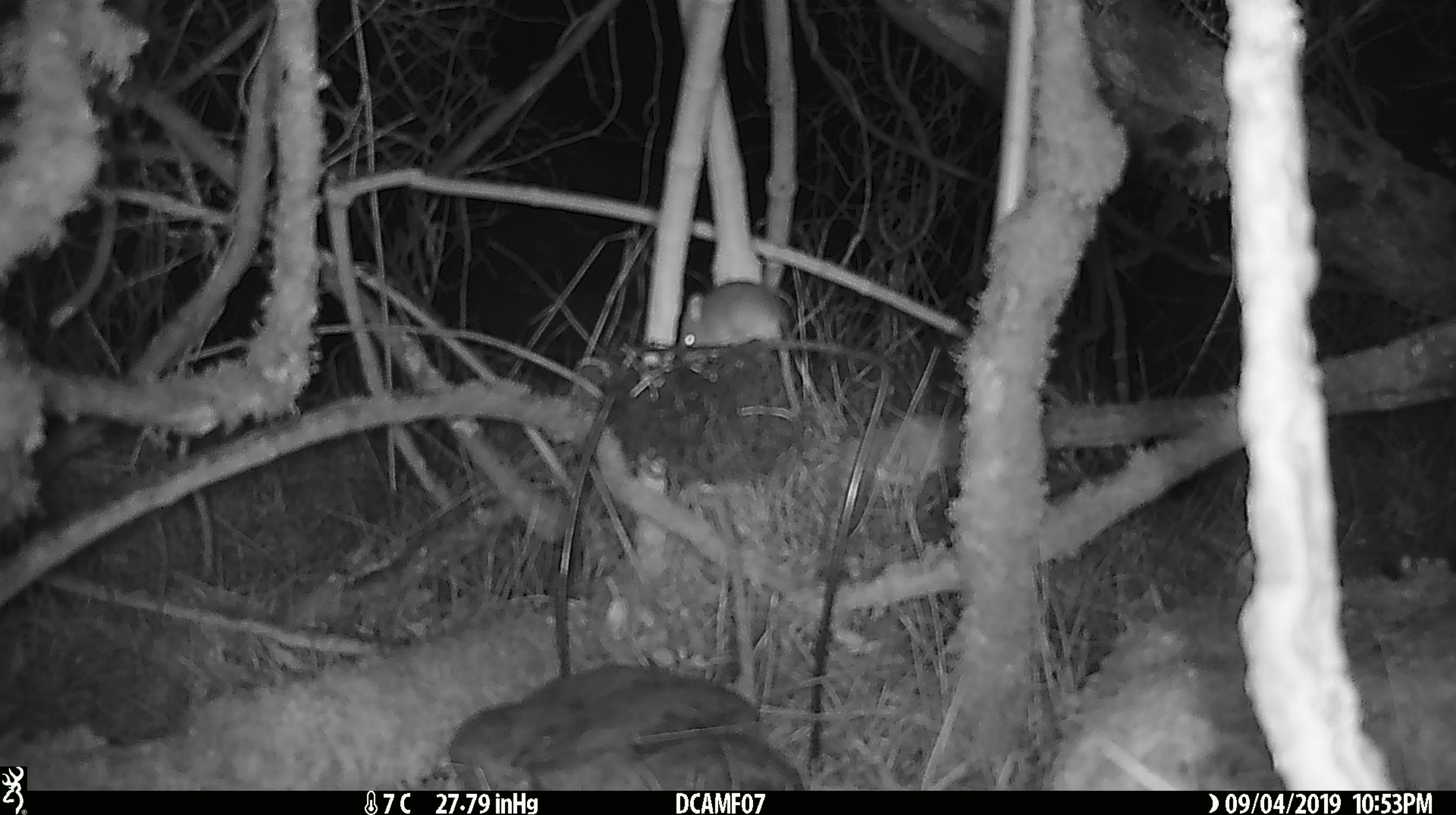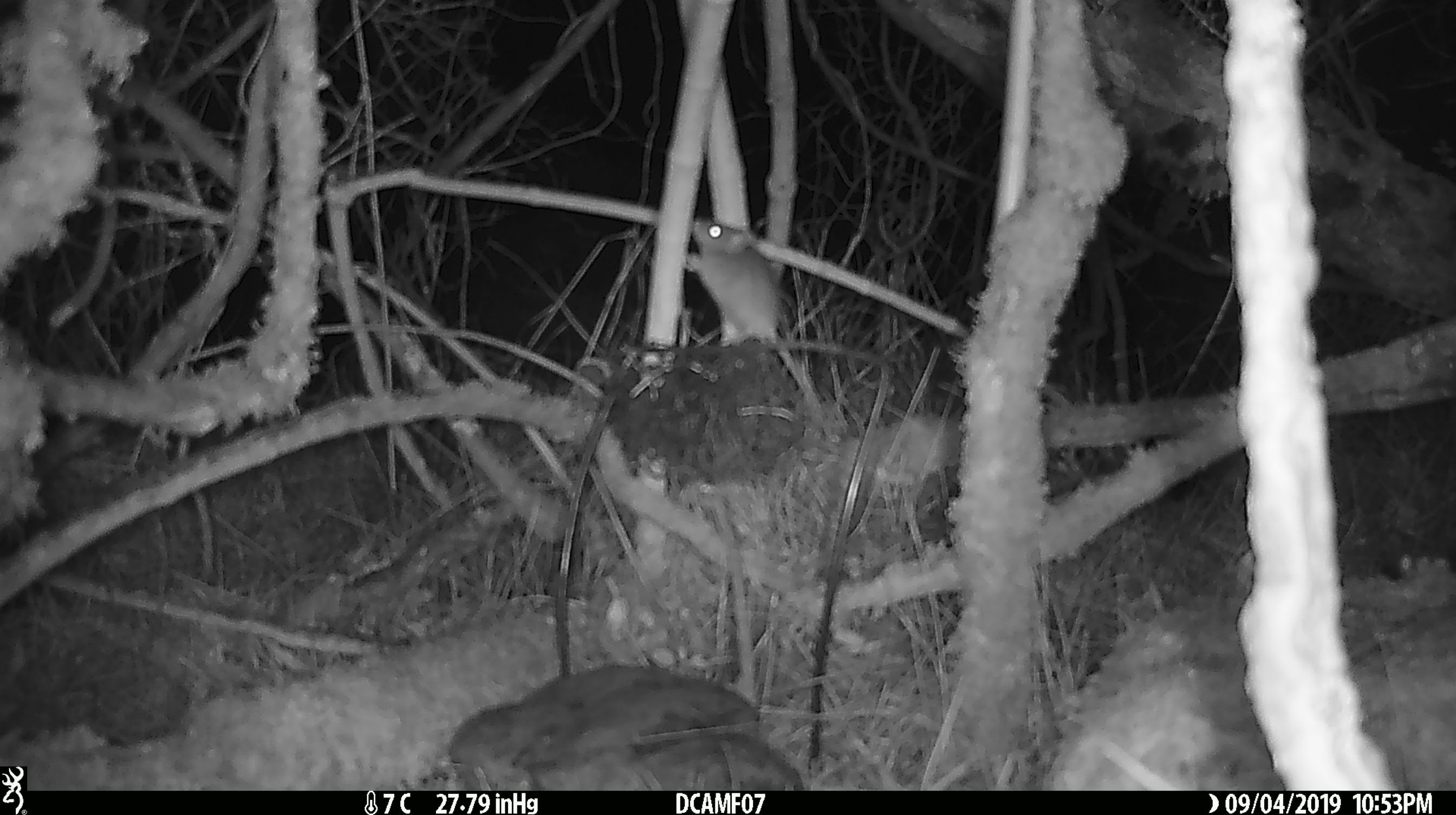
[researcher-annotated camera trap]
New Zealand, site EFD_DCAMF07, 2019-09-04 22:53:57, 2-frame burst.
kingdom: Animalia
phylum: Chordata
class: Mammalia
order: Rodentia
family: Muridae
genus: Mus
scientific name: Mus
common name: mouse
Mouse (Mus).